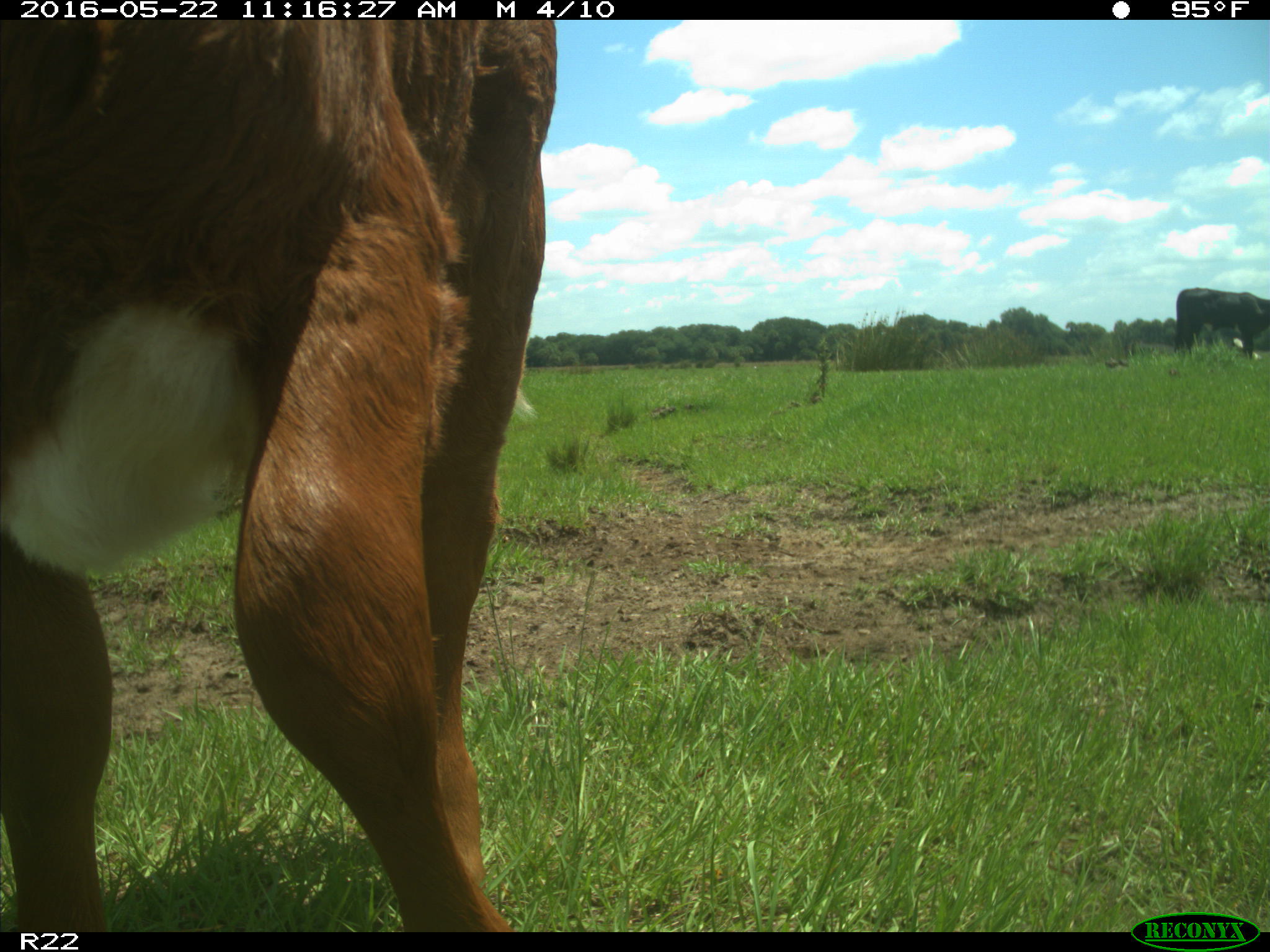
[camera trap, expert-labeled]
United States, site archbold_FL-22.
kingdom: Animalia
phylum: Chordata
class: Mammalia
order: Artiodactyla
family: Bovidae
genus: Bos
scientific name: Bos taurus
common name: domestic cow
Bos taurus (domestic cow).